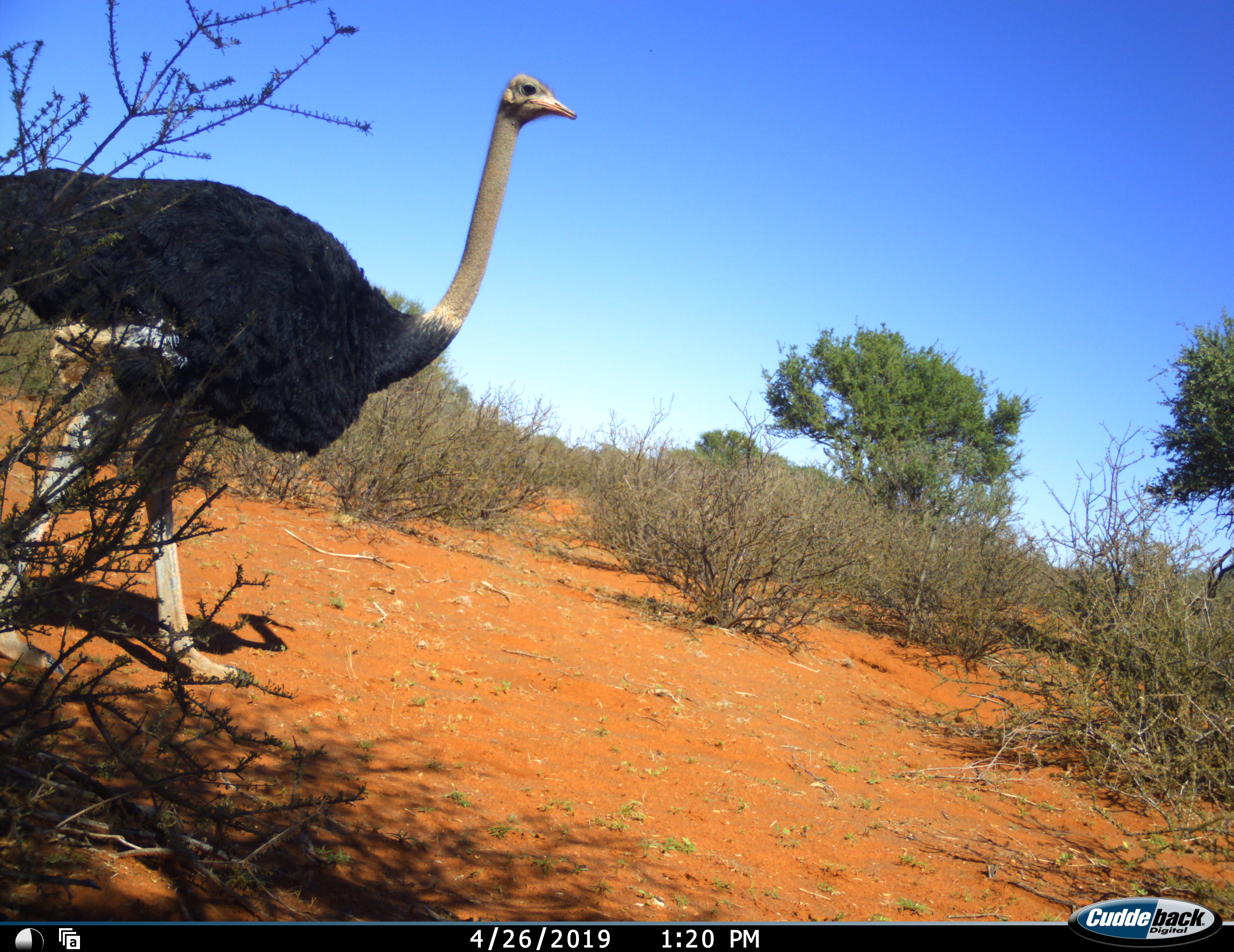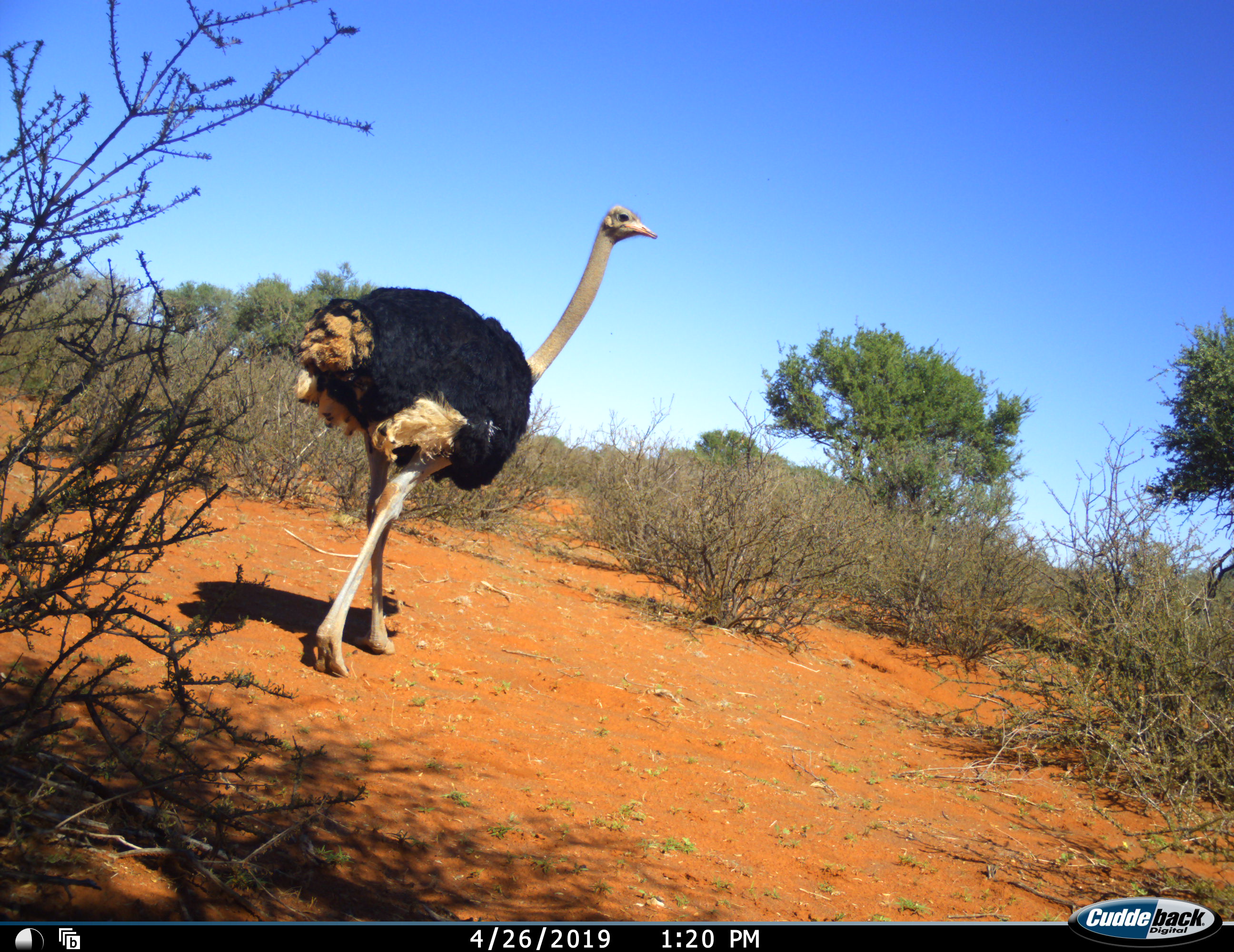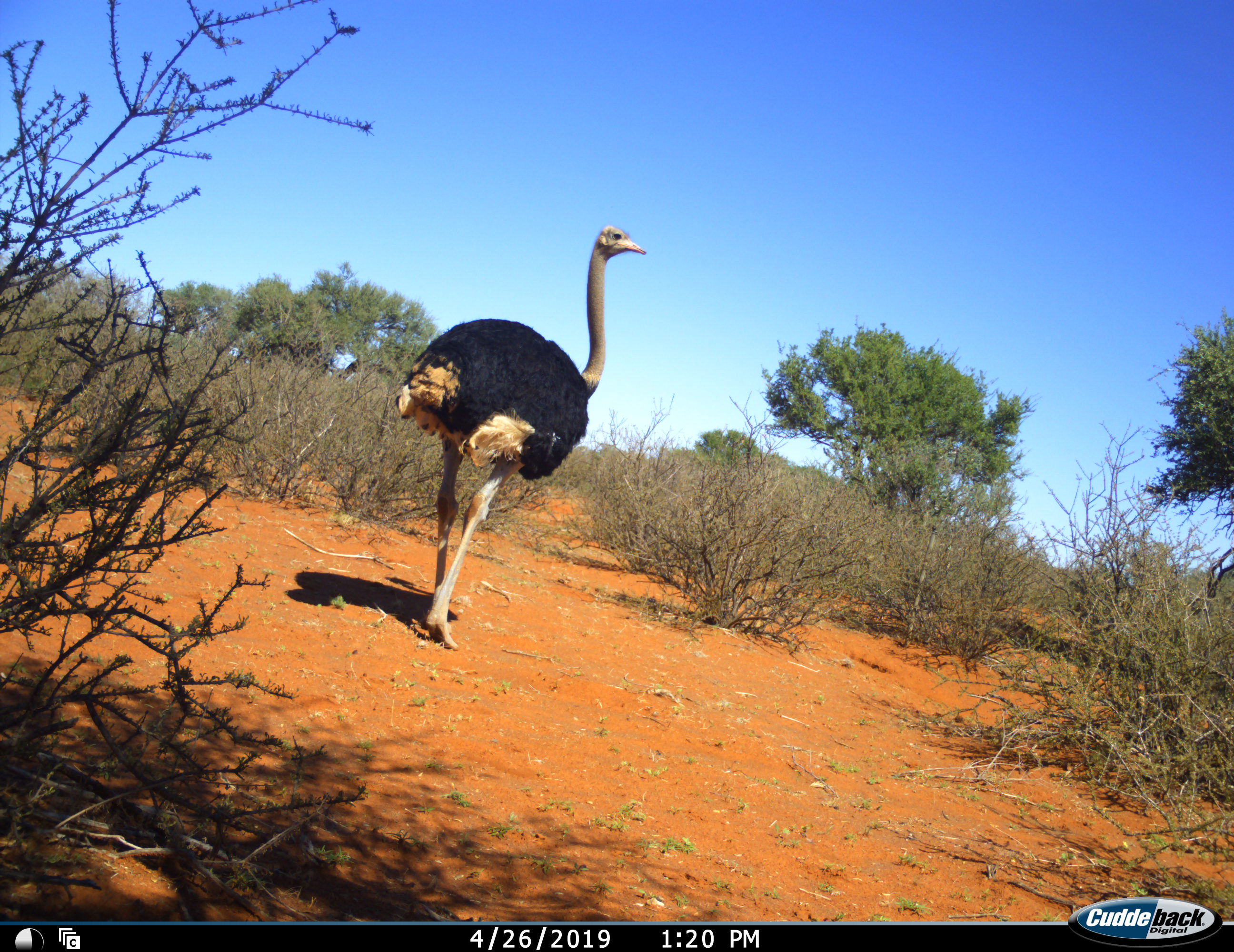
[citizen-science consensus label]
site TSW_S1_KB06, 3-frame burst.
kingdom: Animalia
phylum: Chordata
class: Aves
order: Struthioniformes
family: Struthionidae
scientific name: Struthionidae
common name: ostrich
Ostrich (Struthionidae), count 1. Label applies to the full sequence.